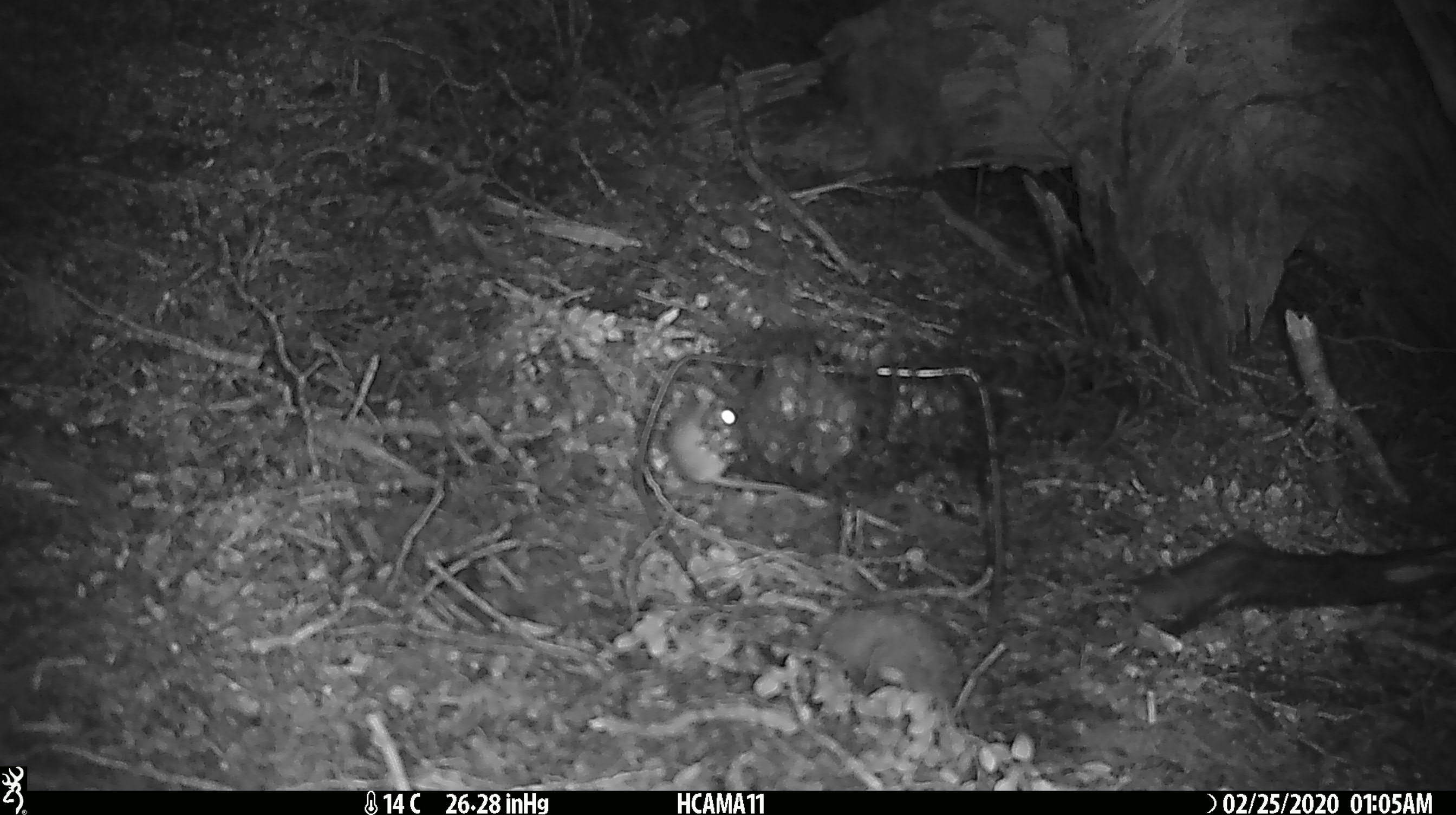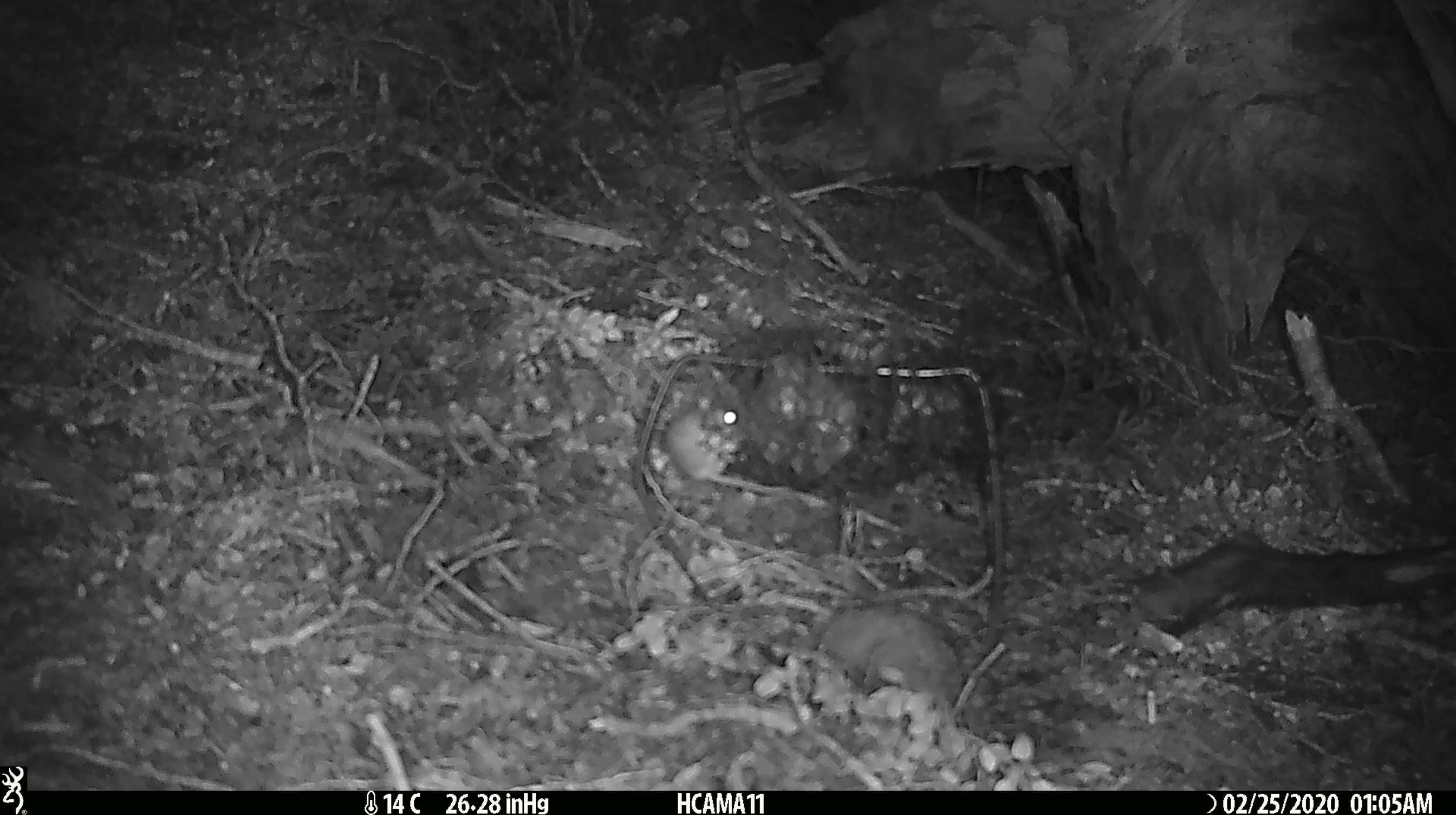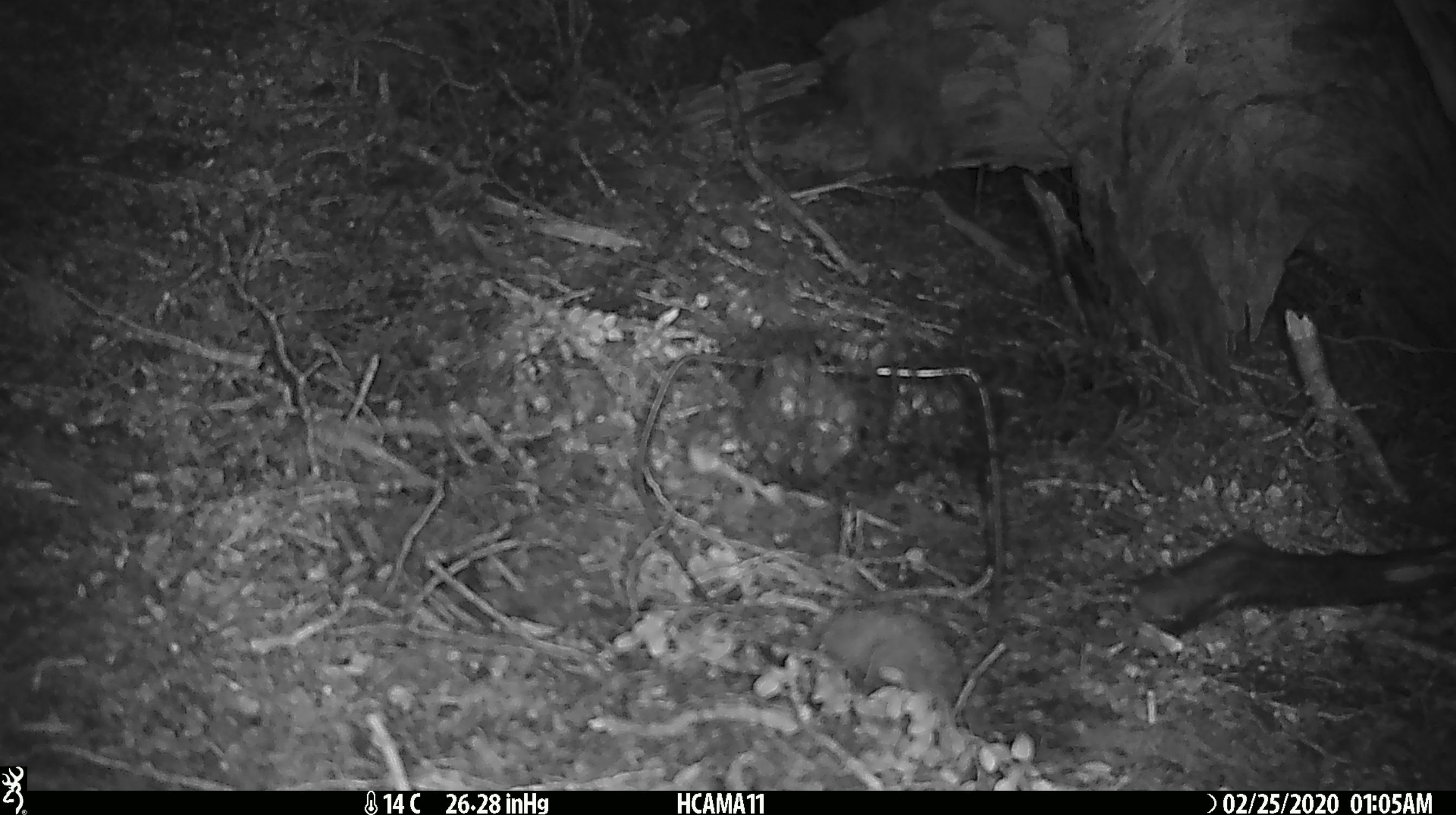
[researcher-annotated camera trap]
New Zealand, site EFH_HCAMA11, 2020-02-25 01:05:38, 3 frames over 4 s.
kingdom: Animalia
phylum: Chordata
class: Mammalia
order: Rodentia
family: Muridae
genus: Mus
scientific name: Mus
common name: mouse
Mouse (Mus).